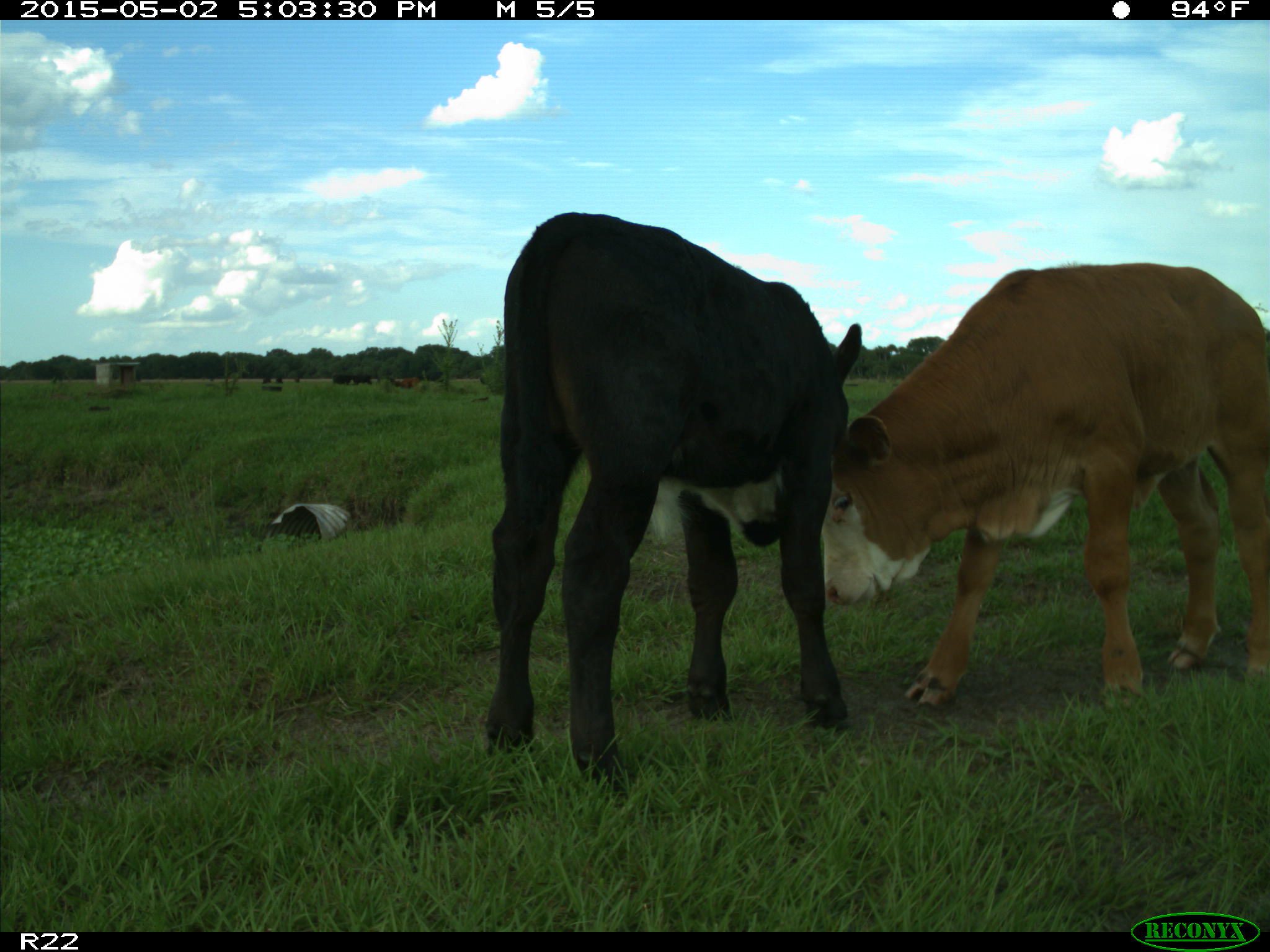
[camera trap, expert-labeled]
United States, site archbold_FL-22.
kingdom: Animalia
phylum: Chordata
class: Mammalia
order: Artiodactyla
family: Bovidae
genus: Bos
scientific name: Bos taurus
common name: domestic cow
Bos taurus (domestic cow).